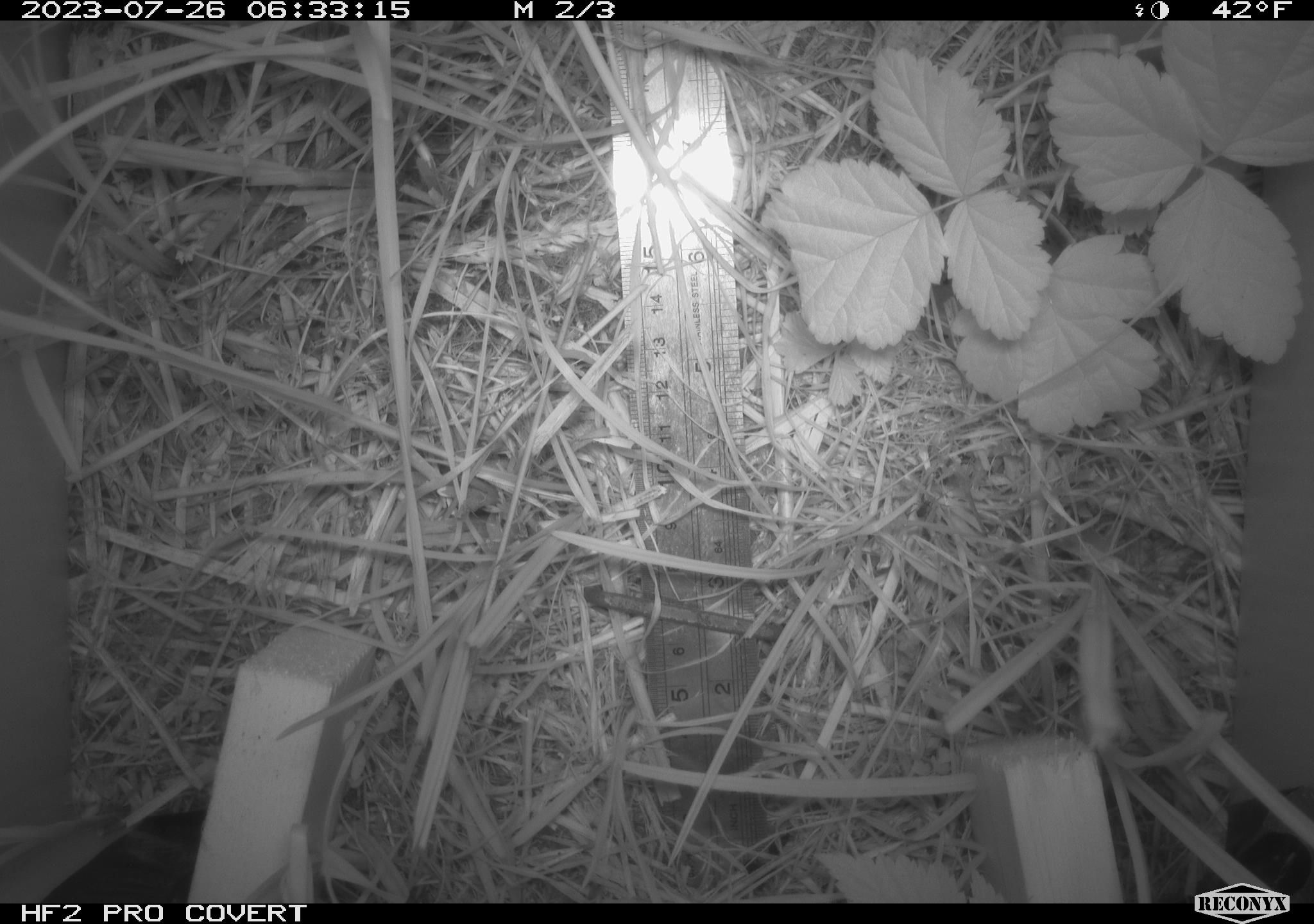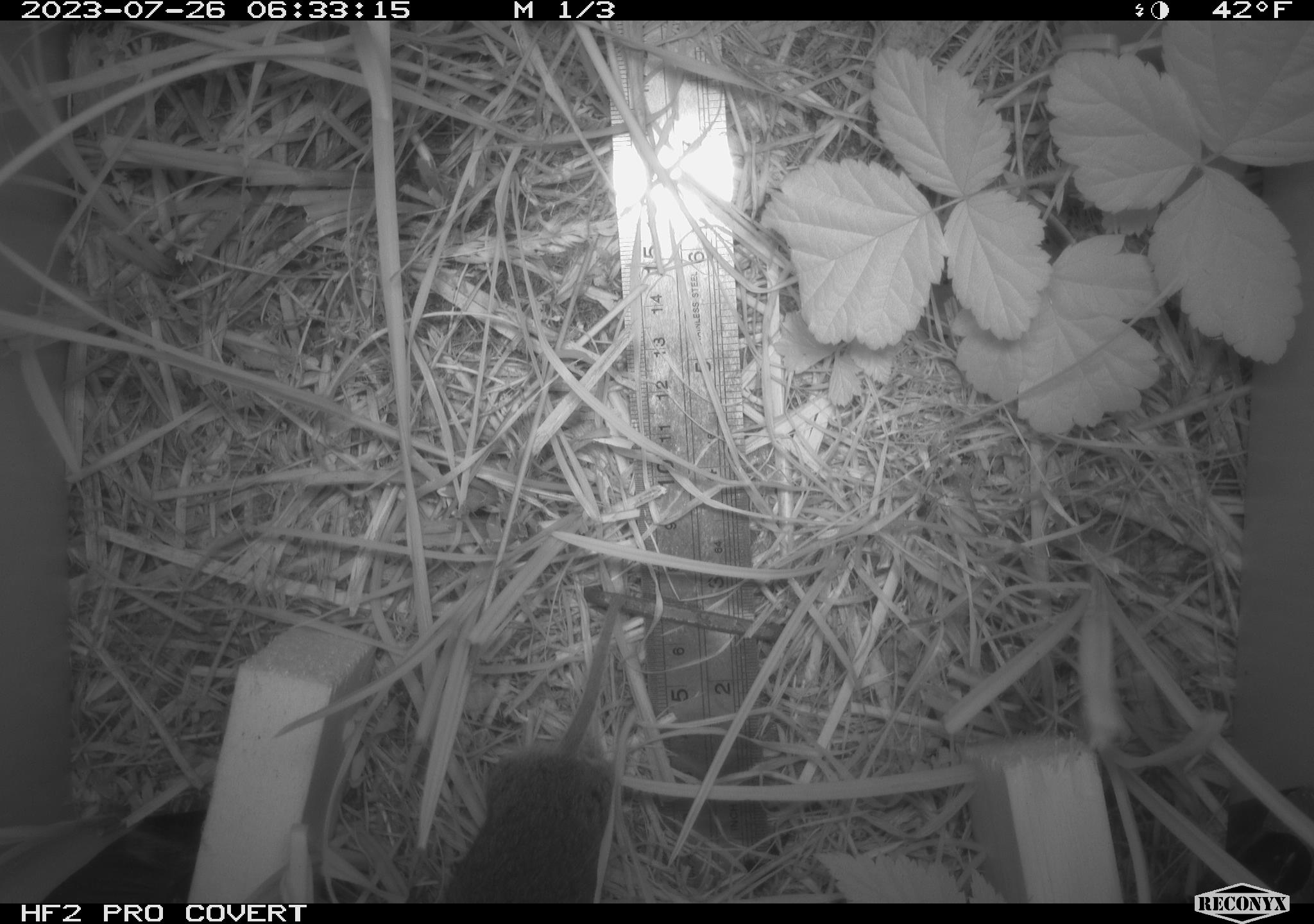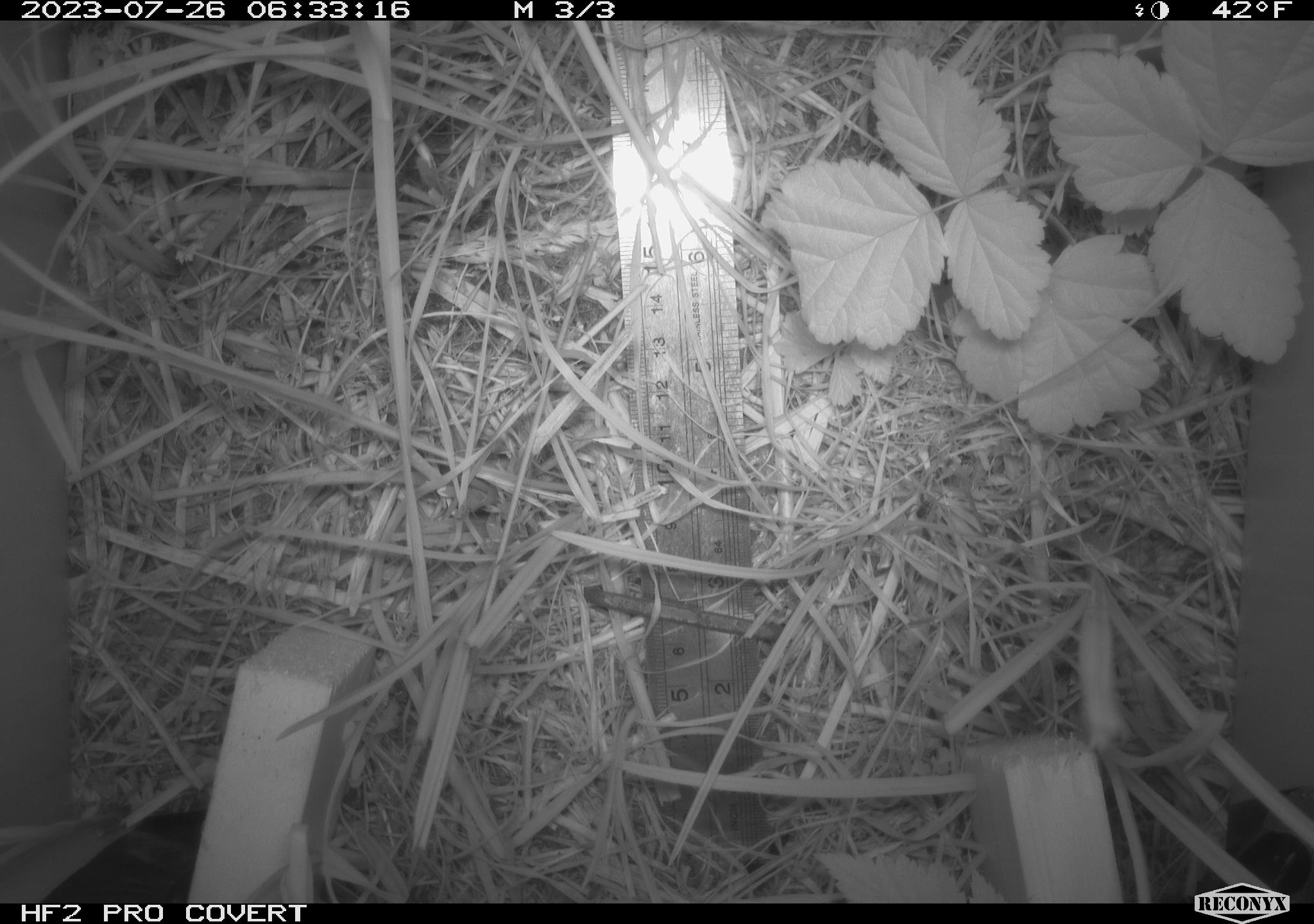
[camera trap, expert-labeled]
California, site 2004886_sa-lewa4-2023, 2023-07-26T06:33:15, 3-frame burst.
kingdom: Animalia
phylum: Chordata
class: Mammalia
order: Rodentia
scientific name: Rodentia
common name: mouse species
Mouse species (Rodentia).